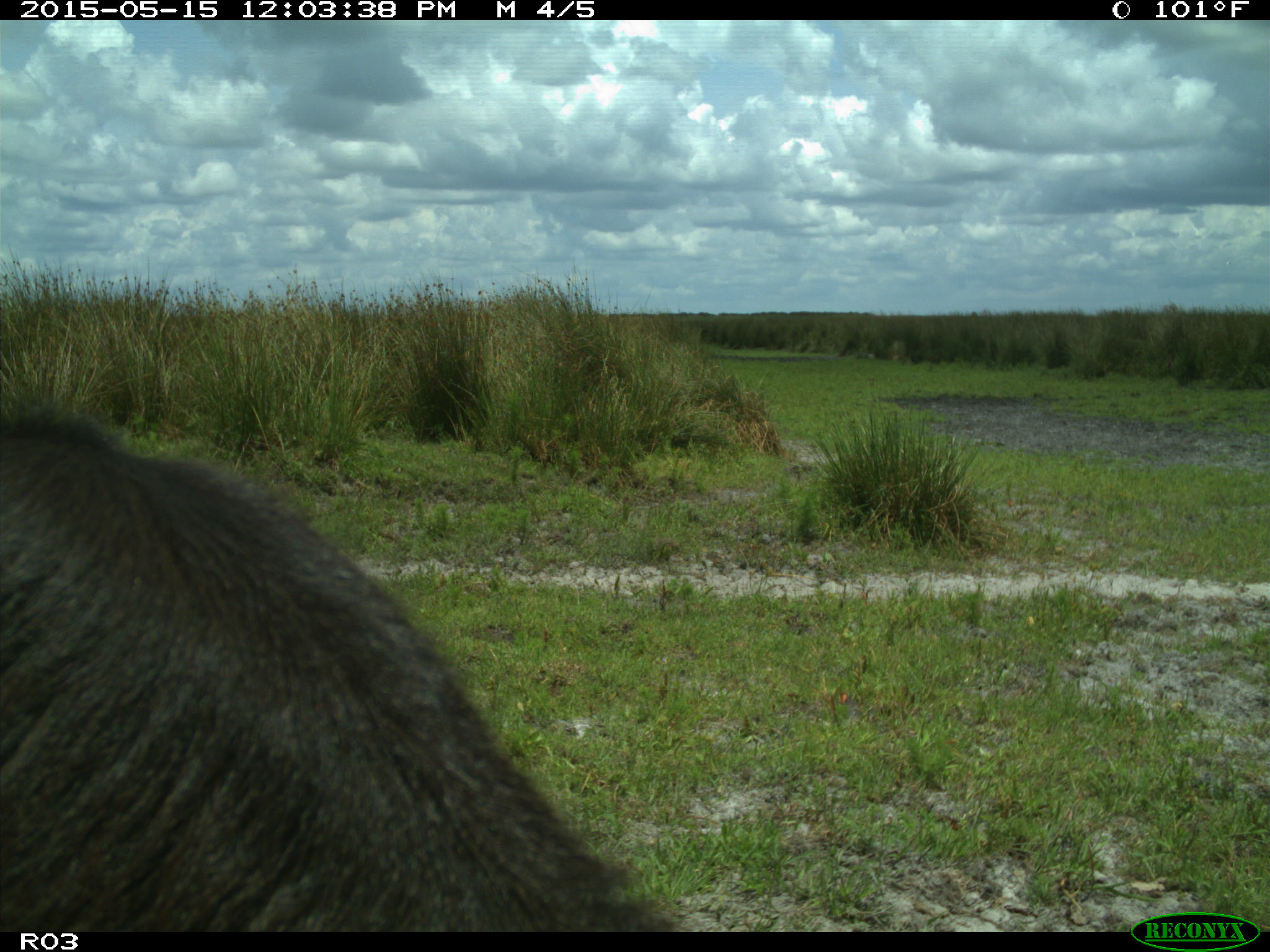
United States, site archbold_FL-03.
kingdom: Animalia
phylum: Chordata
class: Mammalia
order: Artiodactyla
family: Bovidae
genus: Bos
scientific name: Bos taurus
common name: domestic cow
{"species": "Bos taurus (domestic cow)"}